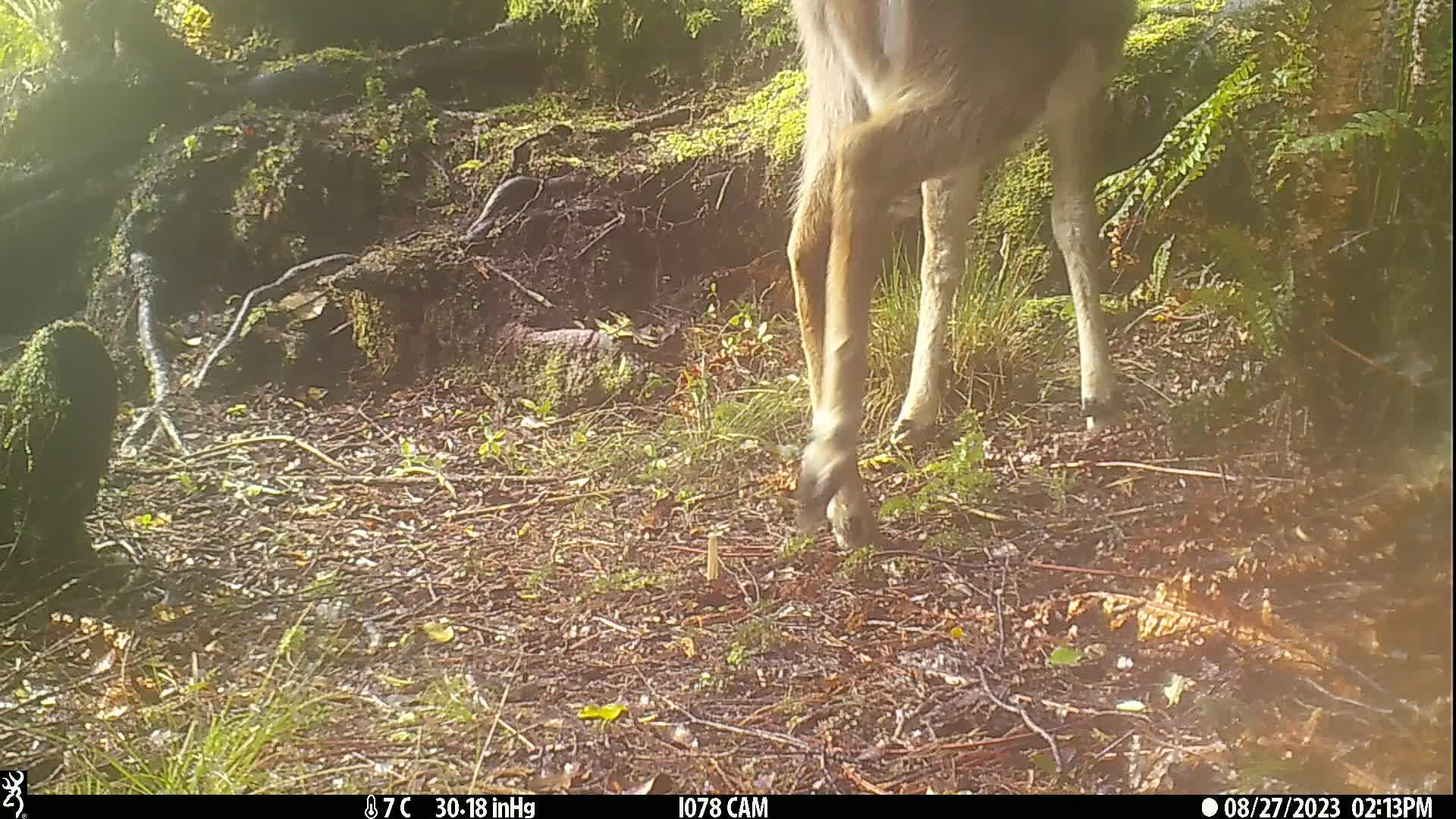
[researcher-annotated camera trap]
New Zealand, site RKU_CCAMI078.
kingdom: Animalia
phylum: Chordata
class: Mammalia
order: Artiodactyla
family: Cervidae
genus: Odocoileus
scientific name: Odocoileus virginianus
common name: white-tailed deer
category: white tailed deer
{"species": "white tailed deer (white-tailed deer) (Odocoileus virginianus)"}